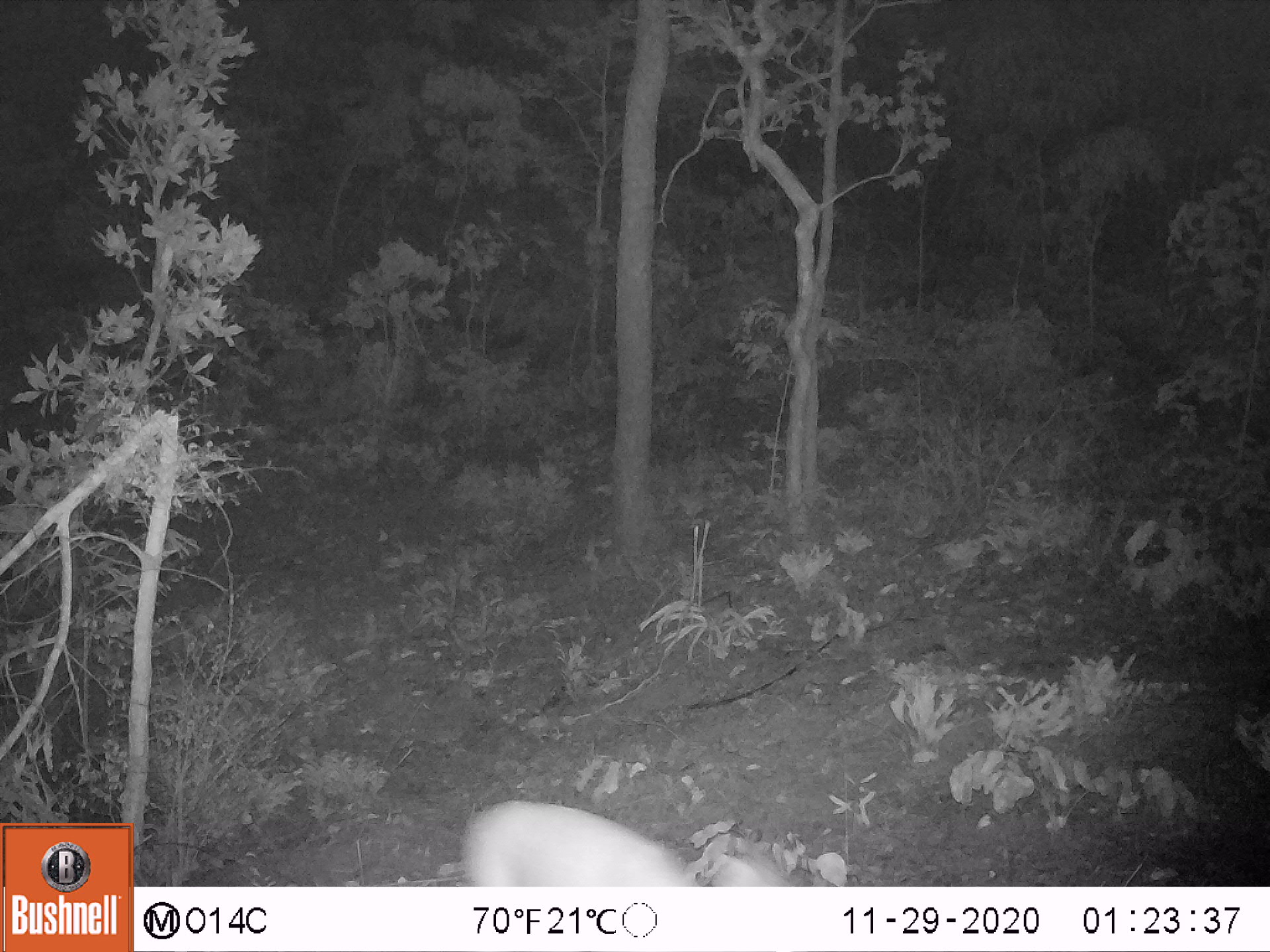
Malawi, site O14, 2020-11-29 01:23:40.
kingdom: Animalia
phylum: Chordata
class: Mammalia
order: Artiodactyla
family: Bovidae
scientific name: Antilopinae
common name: small antelope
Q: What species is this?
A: Small antelope (Antilopinae).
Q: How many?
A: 1.